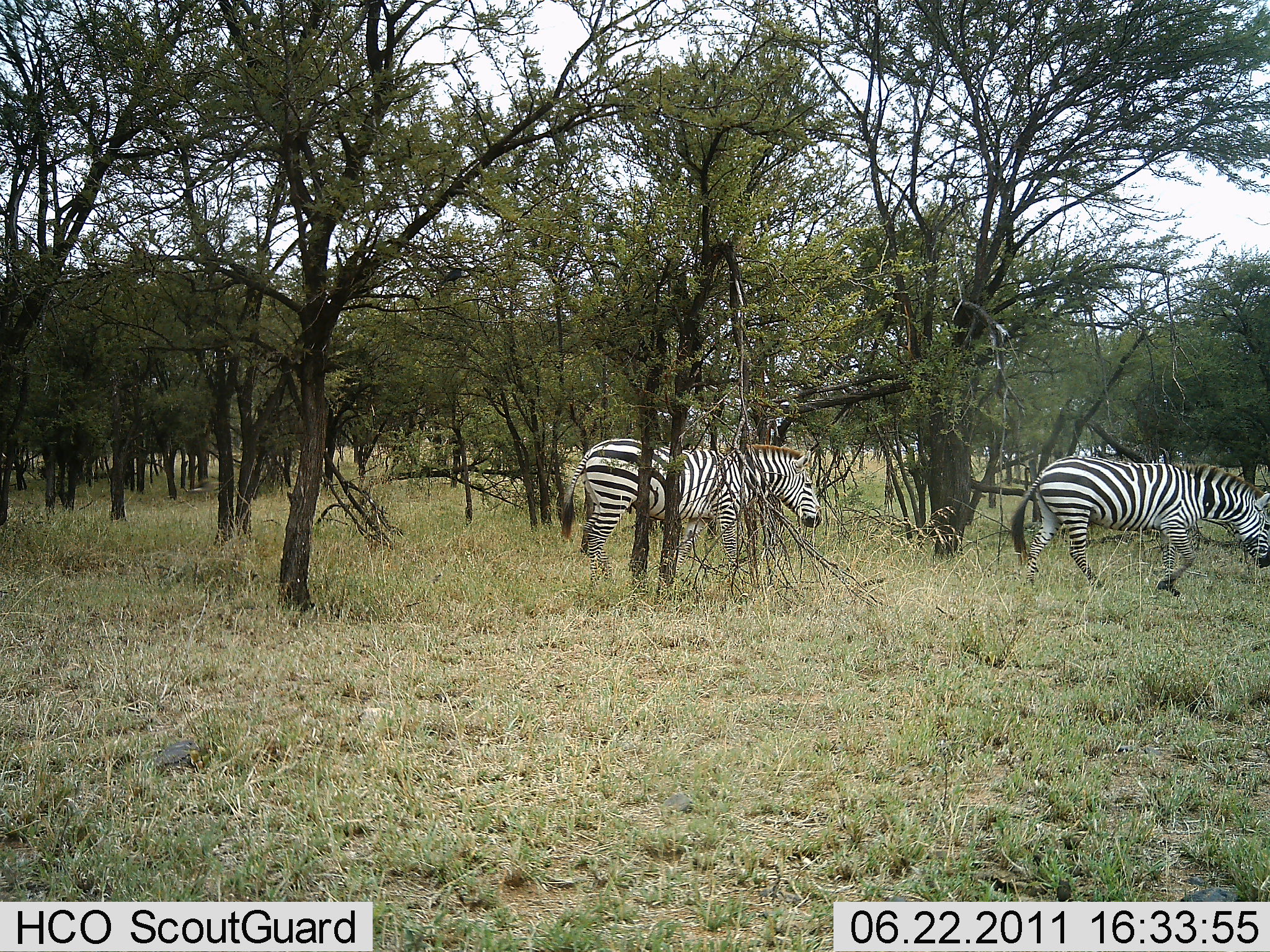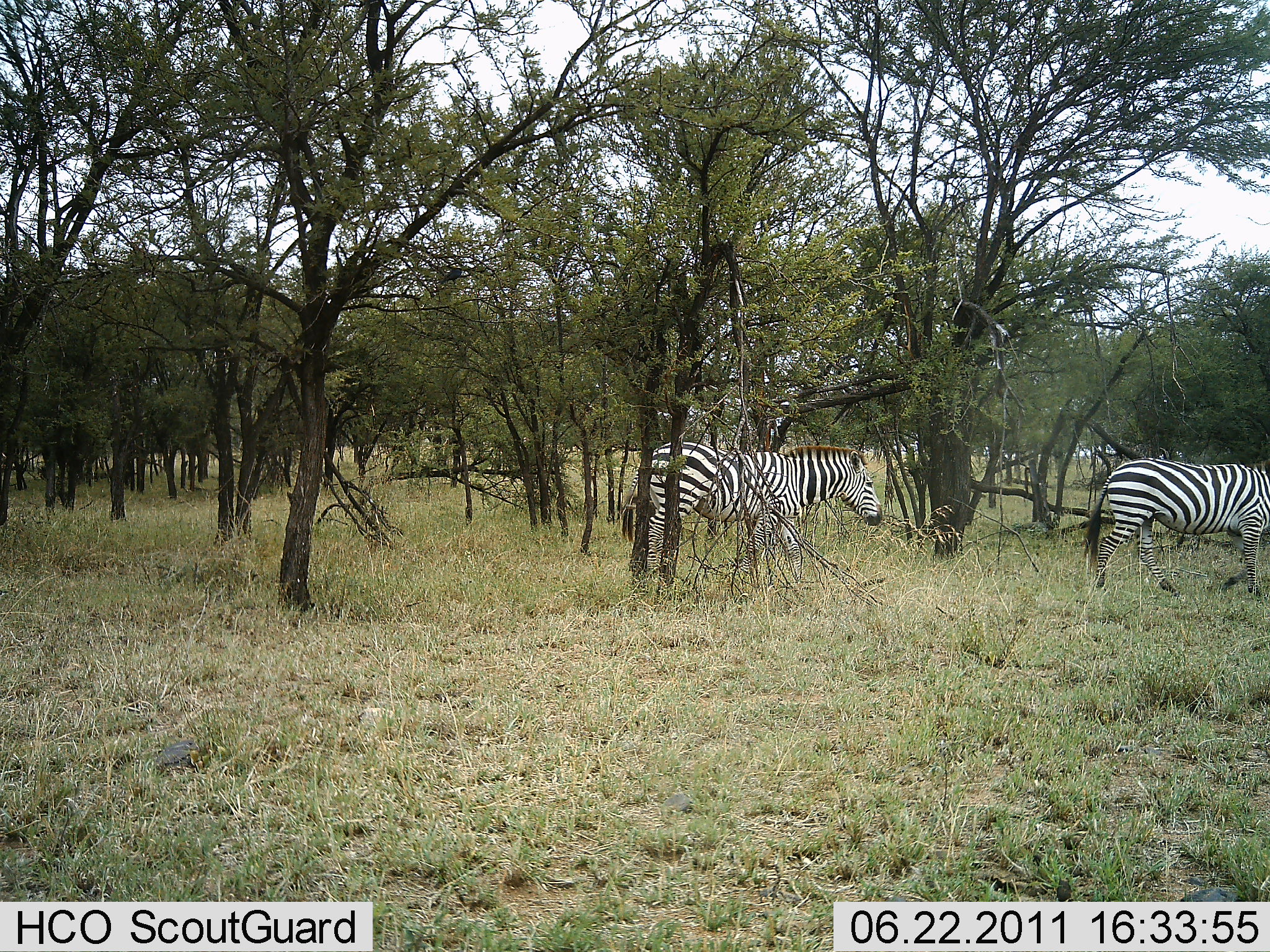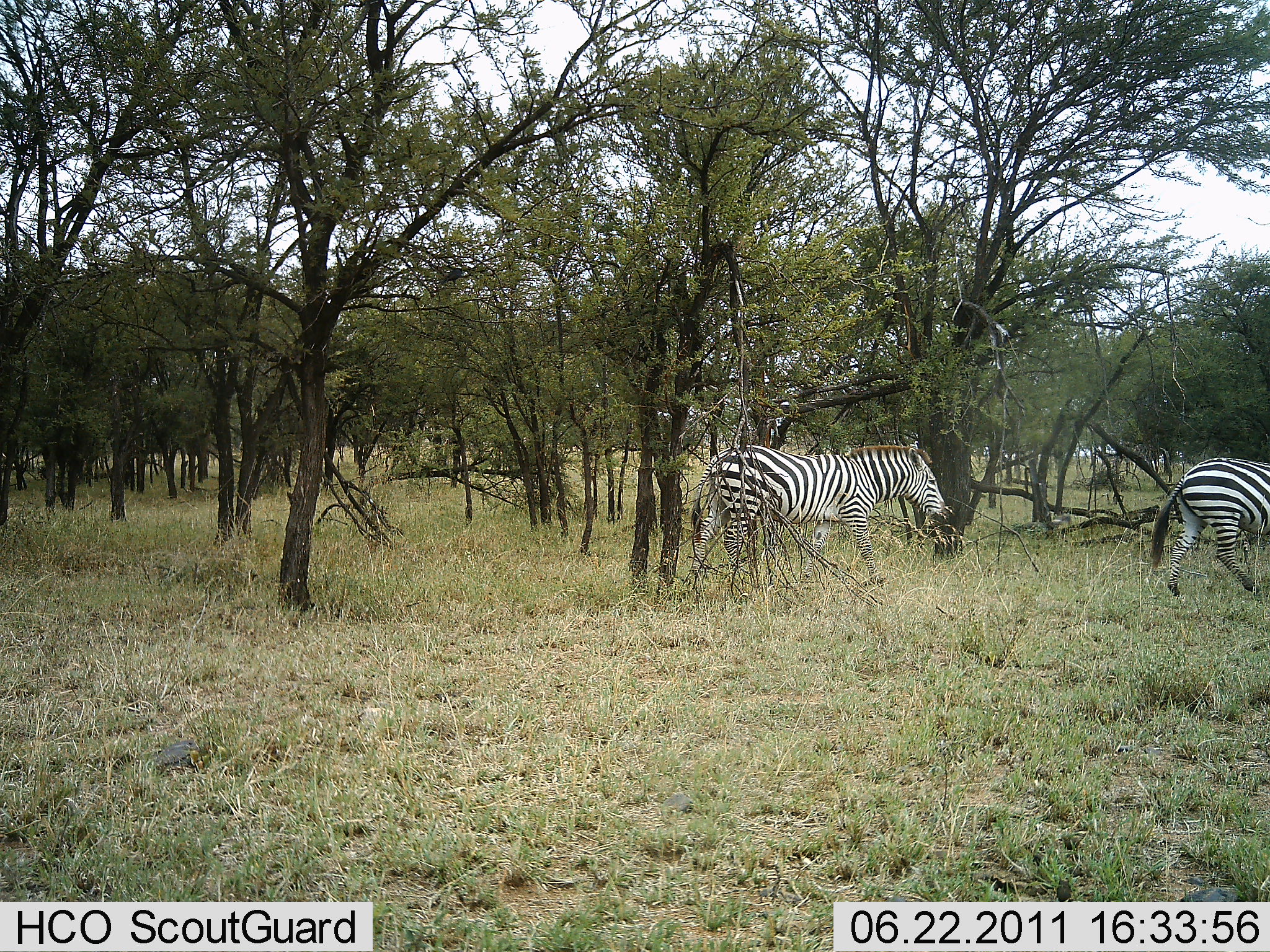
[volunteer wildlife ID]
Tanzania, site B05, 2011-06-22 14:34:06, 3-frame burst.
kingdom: Animalia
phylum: Chordata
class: Mammalia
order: Perissodactyla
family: Equidae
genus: Equus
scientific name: Equus quagga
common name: plains zebra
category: zebra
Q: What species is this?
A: Zebra (plains zebra) (Equus quagga).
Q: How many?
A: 2.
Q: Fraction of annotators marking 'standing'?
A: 0%.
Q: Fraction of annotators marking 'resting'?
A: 0%.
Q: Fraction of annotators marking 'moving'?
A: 100%.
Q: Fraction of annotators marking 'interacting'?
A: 0%.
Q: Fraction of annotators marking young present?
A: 0%.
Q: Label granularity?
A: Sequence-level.